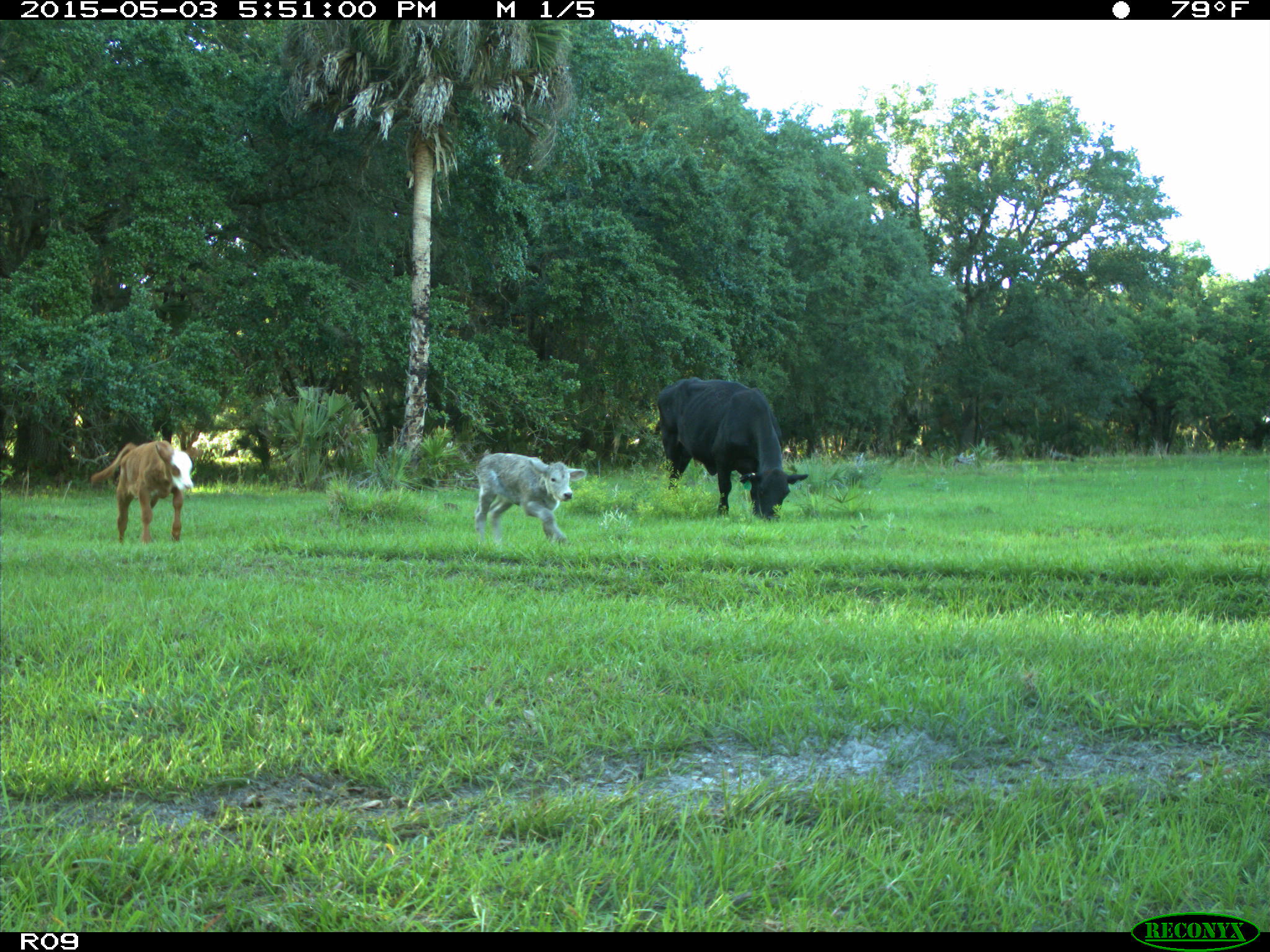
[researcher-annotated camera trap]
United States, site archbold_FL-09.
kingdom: Animalia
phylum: Chordata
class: Mammalia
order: Artiodactyla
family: Bovidae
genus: Bos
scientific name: Bos taurus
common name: domestic cow